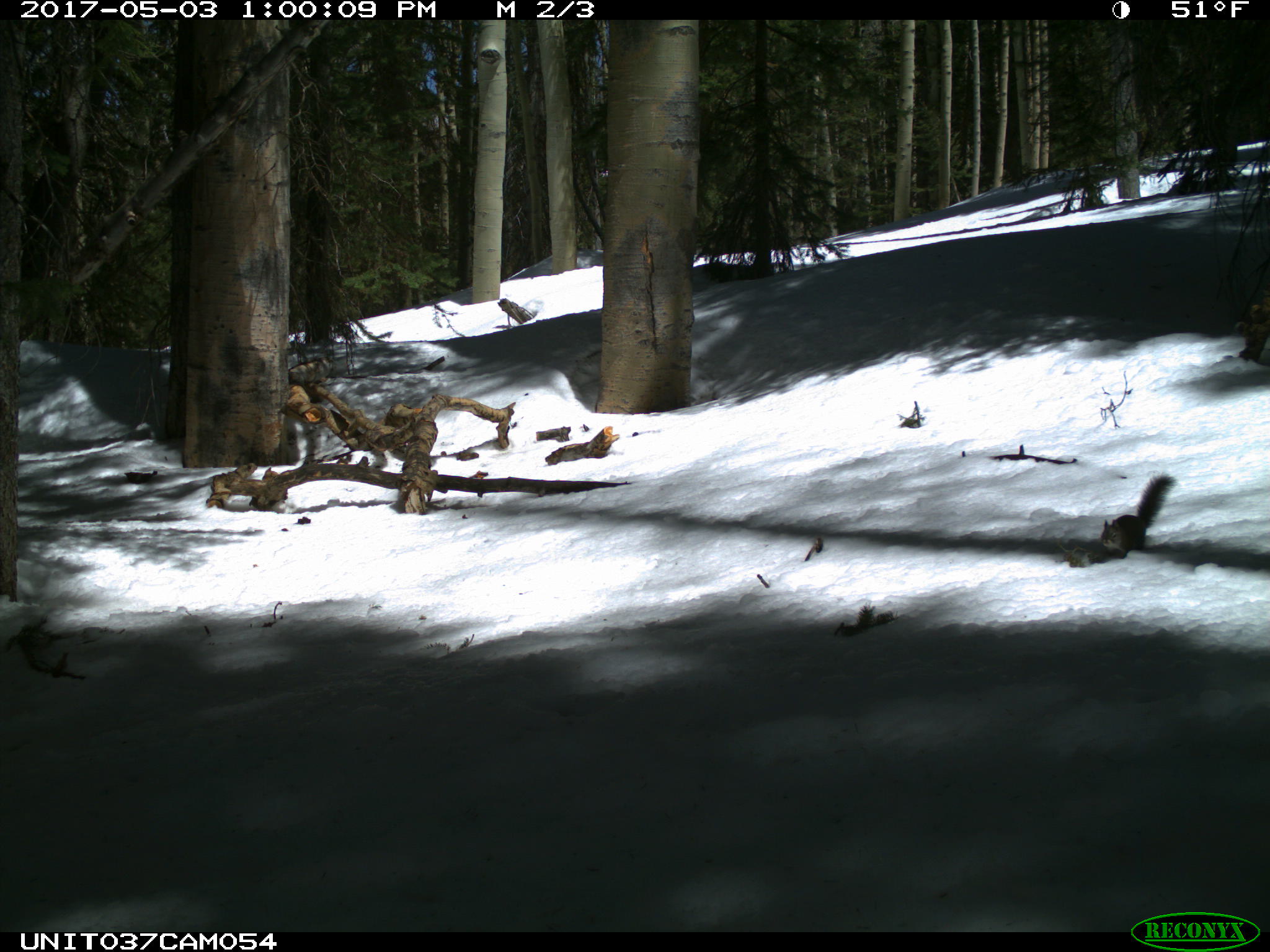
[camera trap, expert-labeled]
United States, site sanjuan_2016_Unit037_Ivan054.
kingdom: Animalia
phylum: Chordata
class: Mammalia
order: Rodentia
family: Sciuridae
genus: Tamiasciurus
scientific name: Tamiasciurus hudsonicus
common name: american red squirrel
Tamiasciurus hudsonicus (american red squirrel).